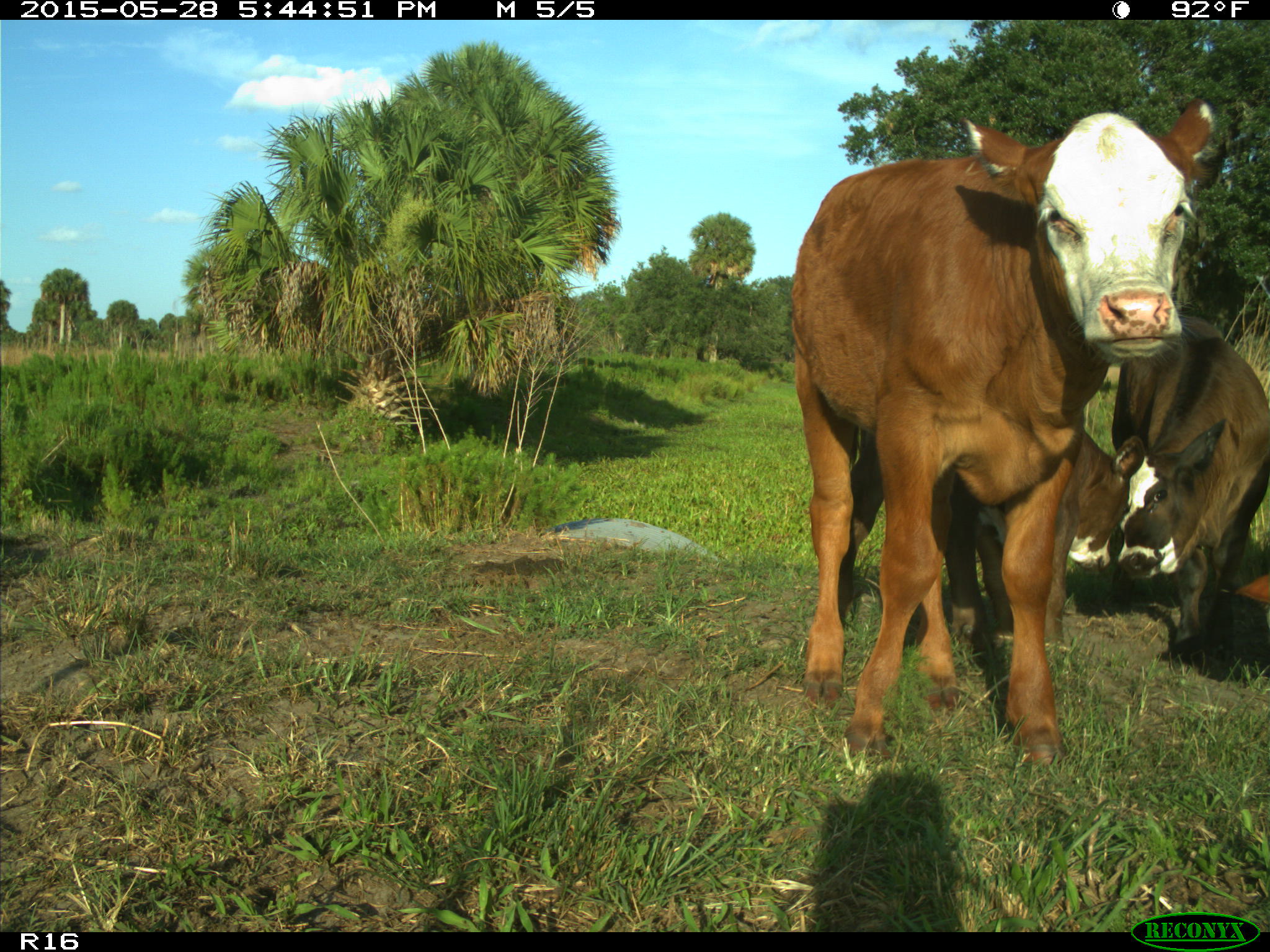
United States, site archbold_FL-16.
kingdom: Animalia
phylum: Chordata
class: Mammalia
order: Artiodactyla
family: Bovidae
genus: Bos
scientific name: Bos taurus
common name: domestic cow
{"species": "Bos taurus (domestic cow)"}